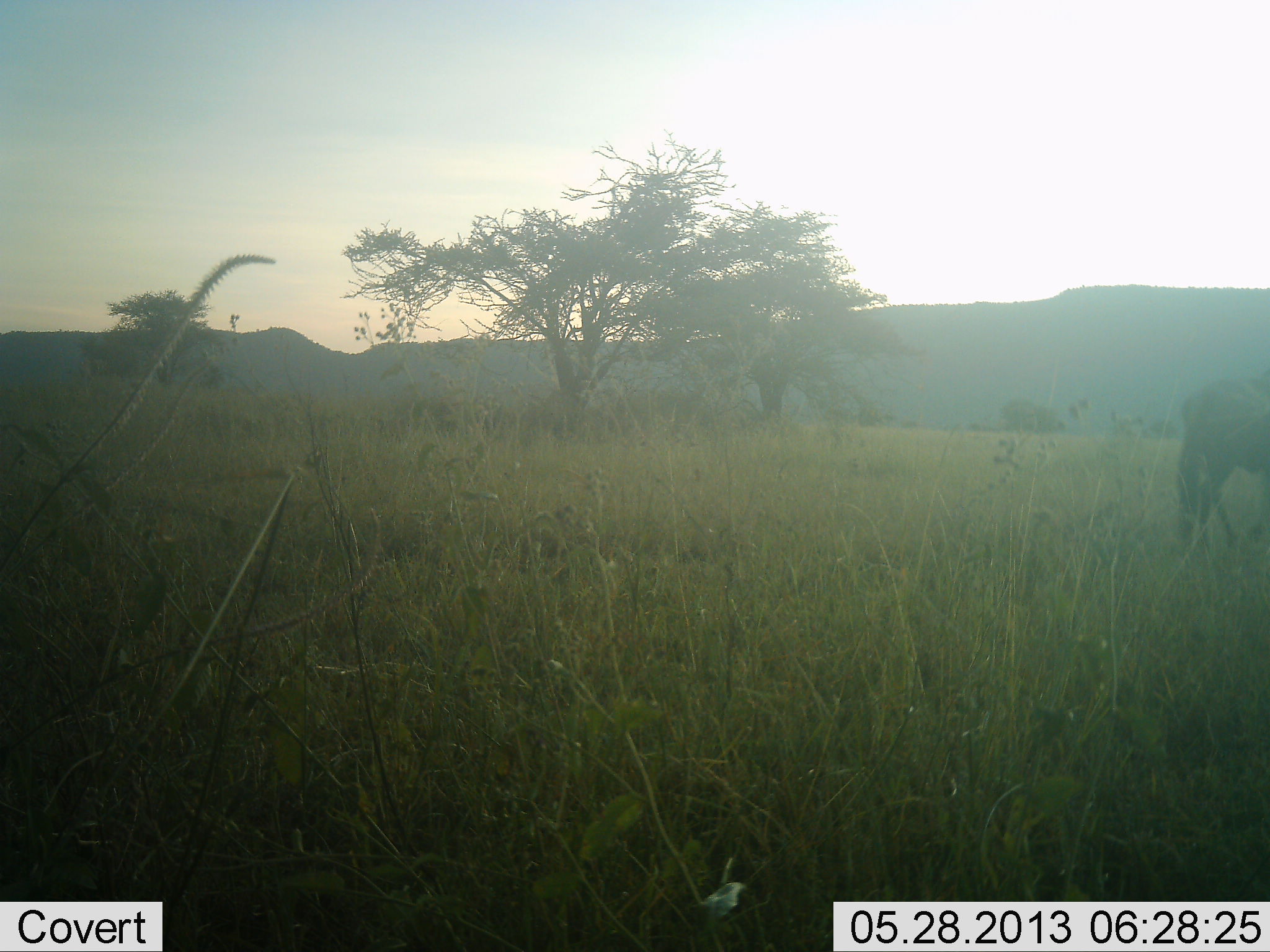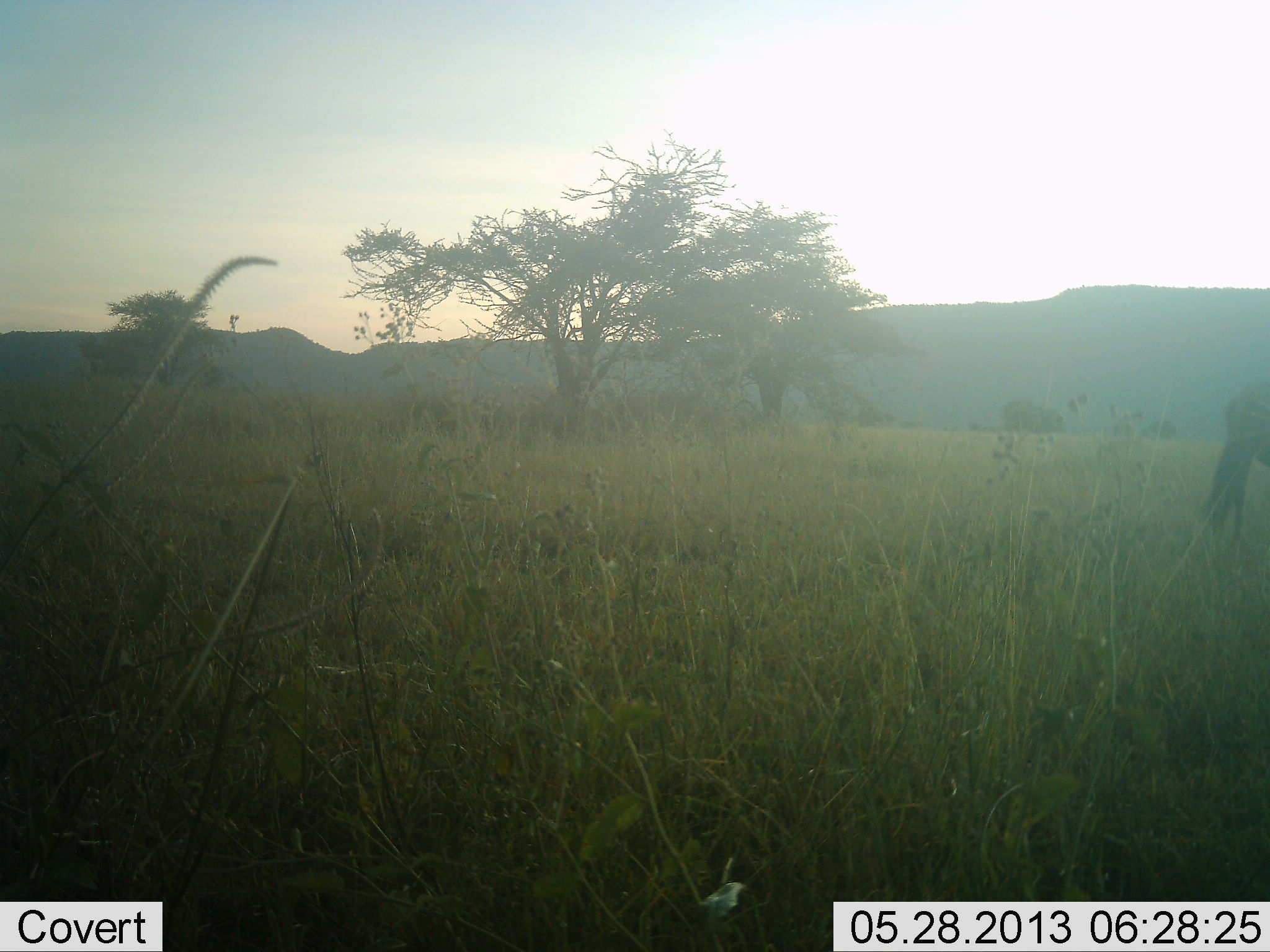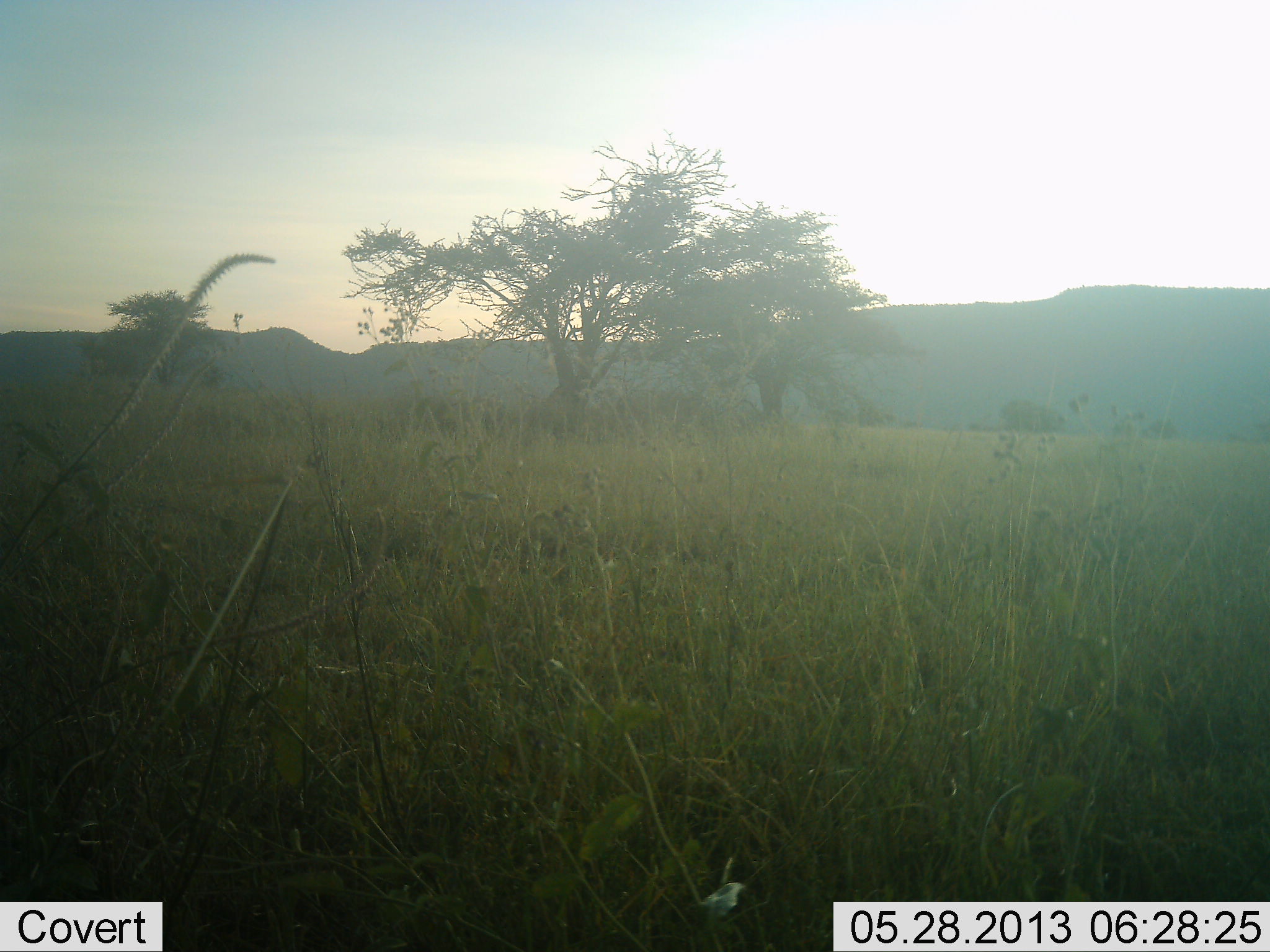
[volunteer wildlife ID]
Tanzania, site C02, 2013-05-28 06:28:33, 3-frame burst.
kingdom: Animalia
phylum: Chordata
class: Mammalia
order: Artiodactyla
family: Bovidae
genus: Connochaetes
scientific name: Connochaetes taurinus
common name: blue wildebeest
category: wildebeest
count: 1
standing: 0%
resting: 0%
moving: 100%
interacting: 0%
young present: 0%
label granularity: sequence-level